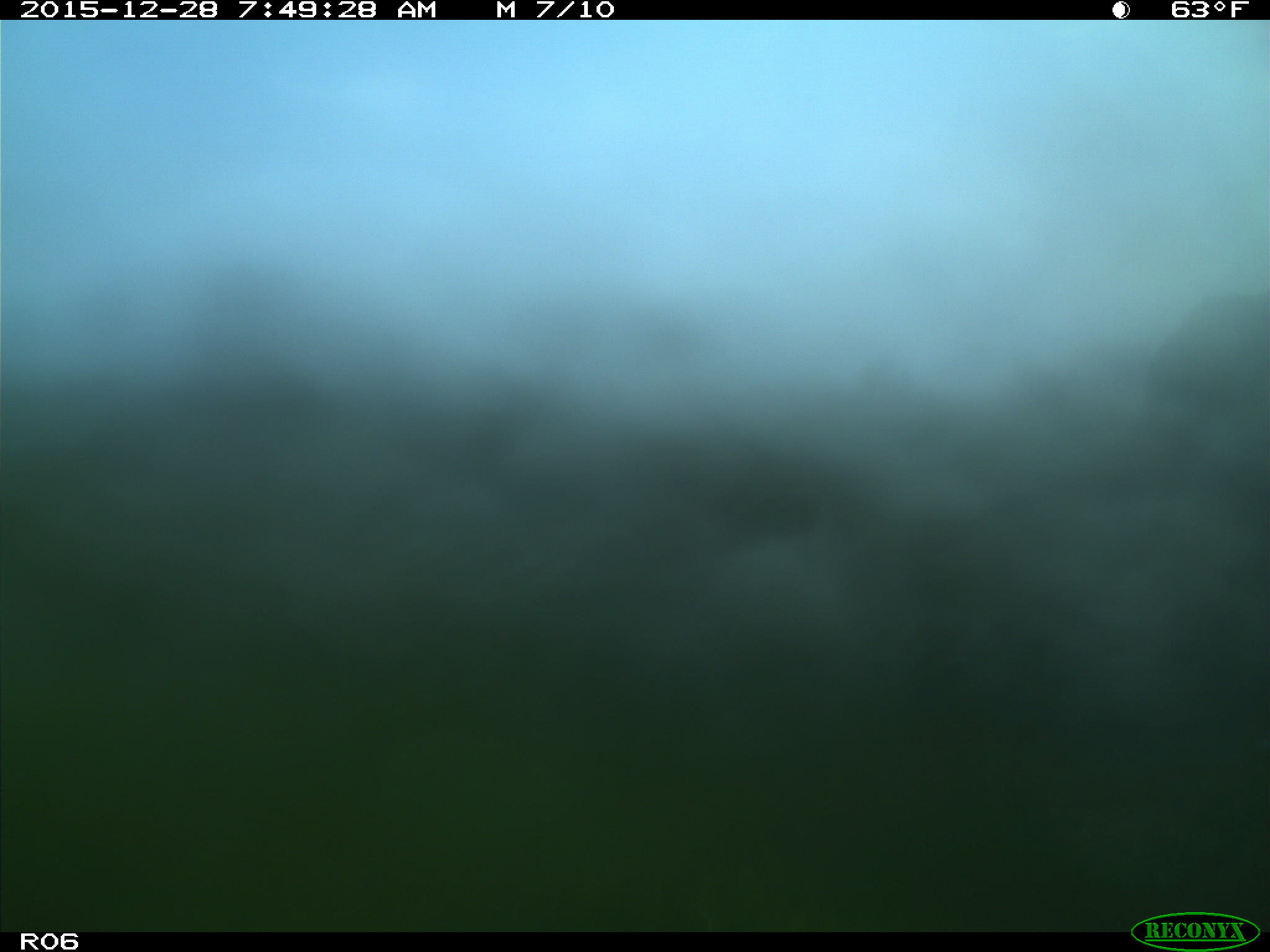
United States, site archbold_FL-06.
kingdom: Animalia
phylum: Chordata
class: Mammalia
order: Artiodactyla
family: Bovidae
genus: Bos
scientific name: Bos taurus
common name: domestic cow